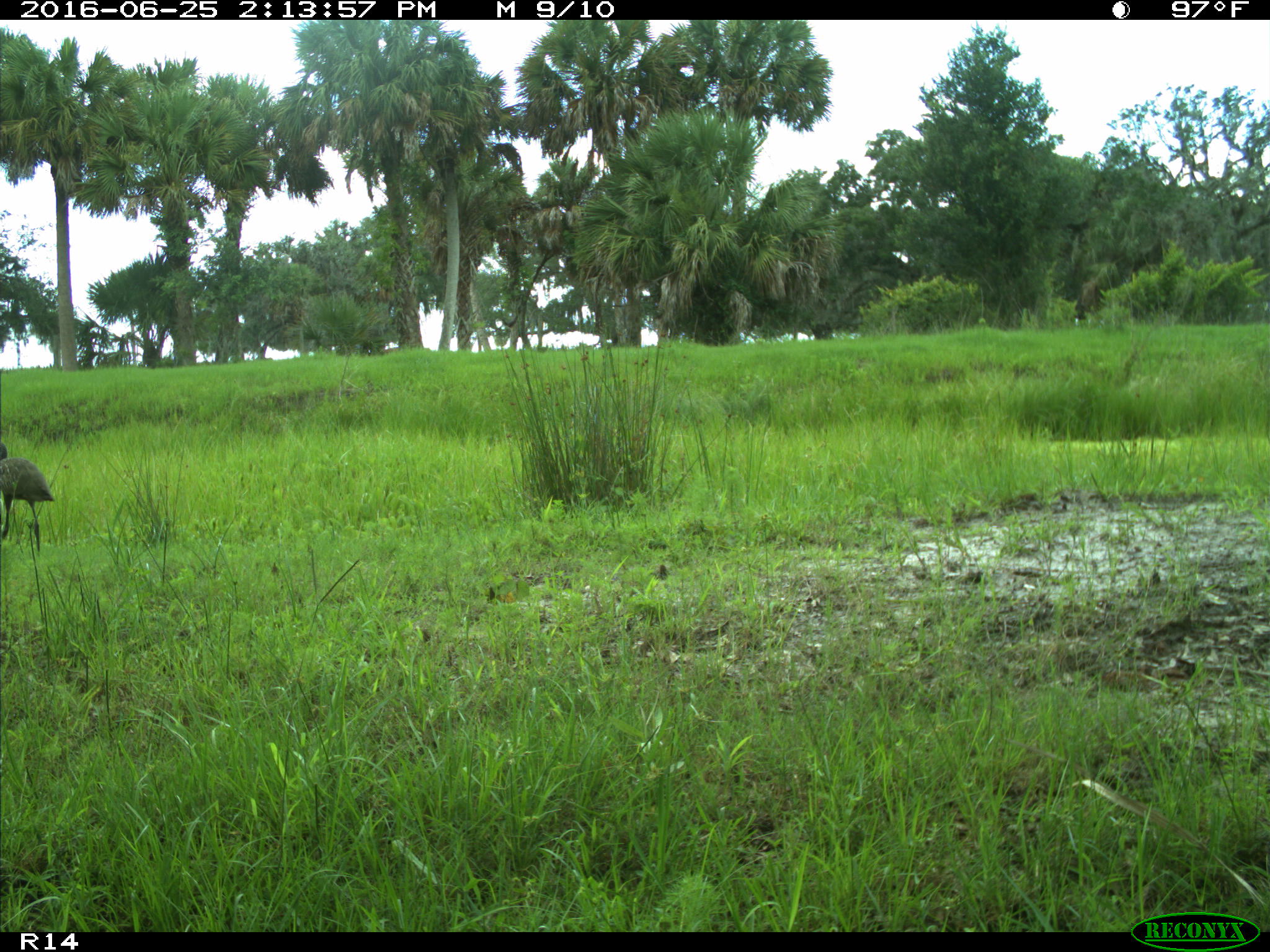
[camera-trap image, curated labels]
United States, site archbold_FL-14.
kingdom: Animalia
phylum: Chordata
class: Aves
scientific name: Aves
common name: birds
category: unidentified bird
Unidentified bird (birds) (Aves).